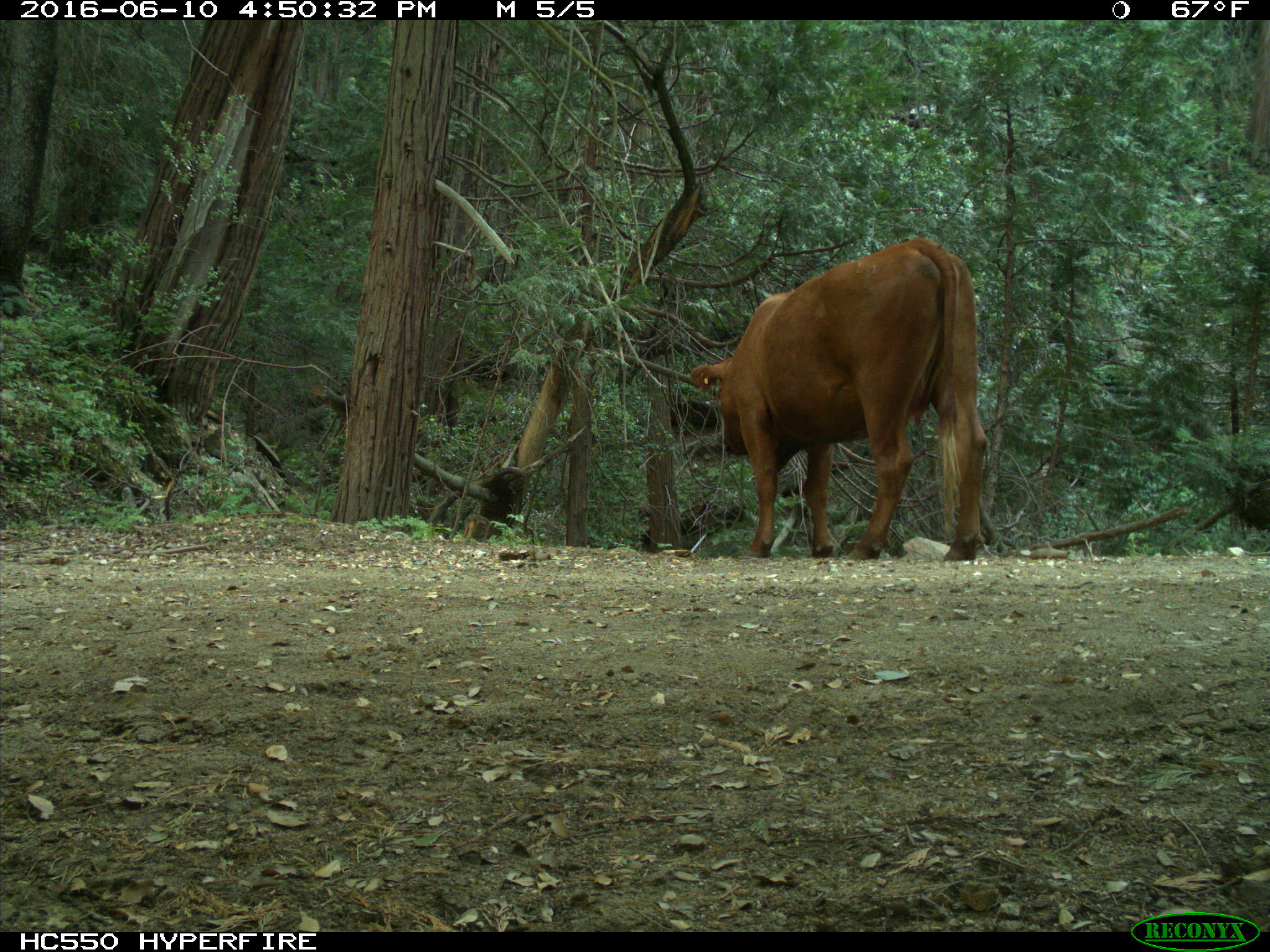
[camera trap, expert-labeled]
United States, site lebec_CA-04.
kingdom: Animalia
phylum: Chordata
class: Mammalia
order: Artiodactyla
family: Bovidae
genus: Bos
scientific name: Bos taurus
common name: domestic cow